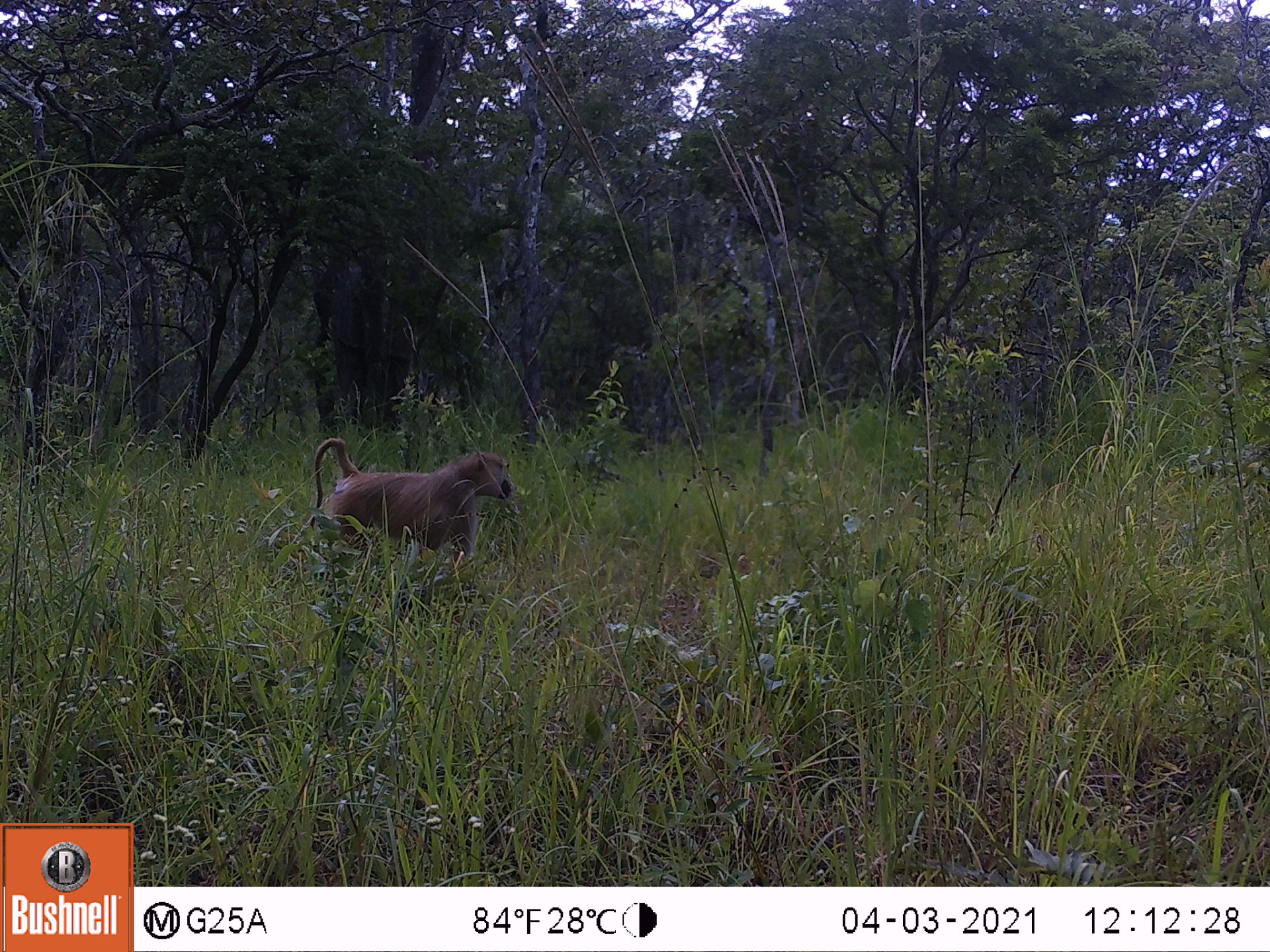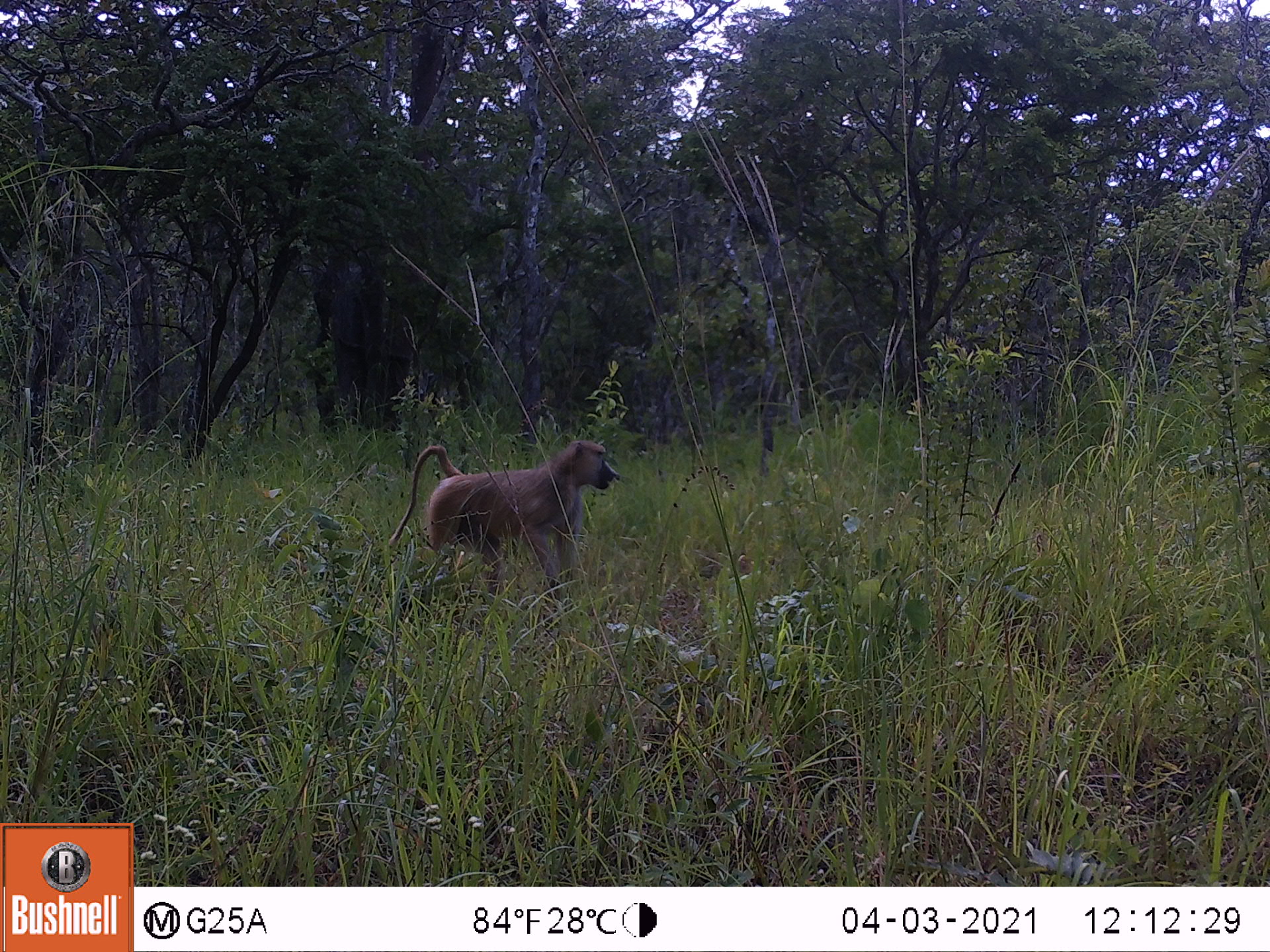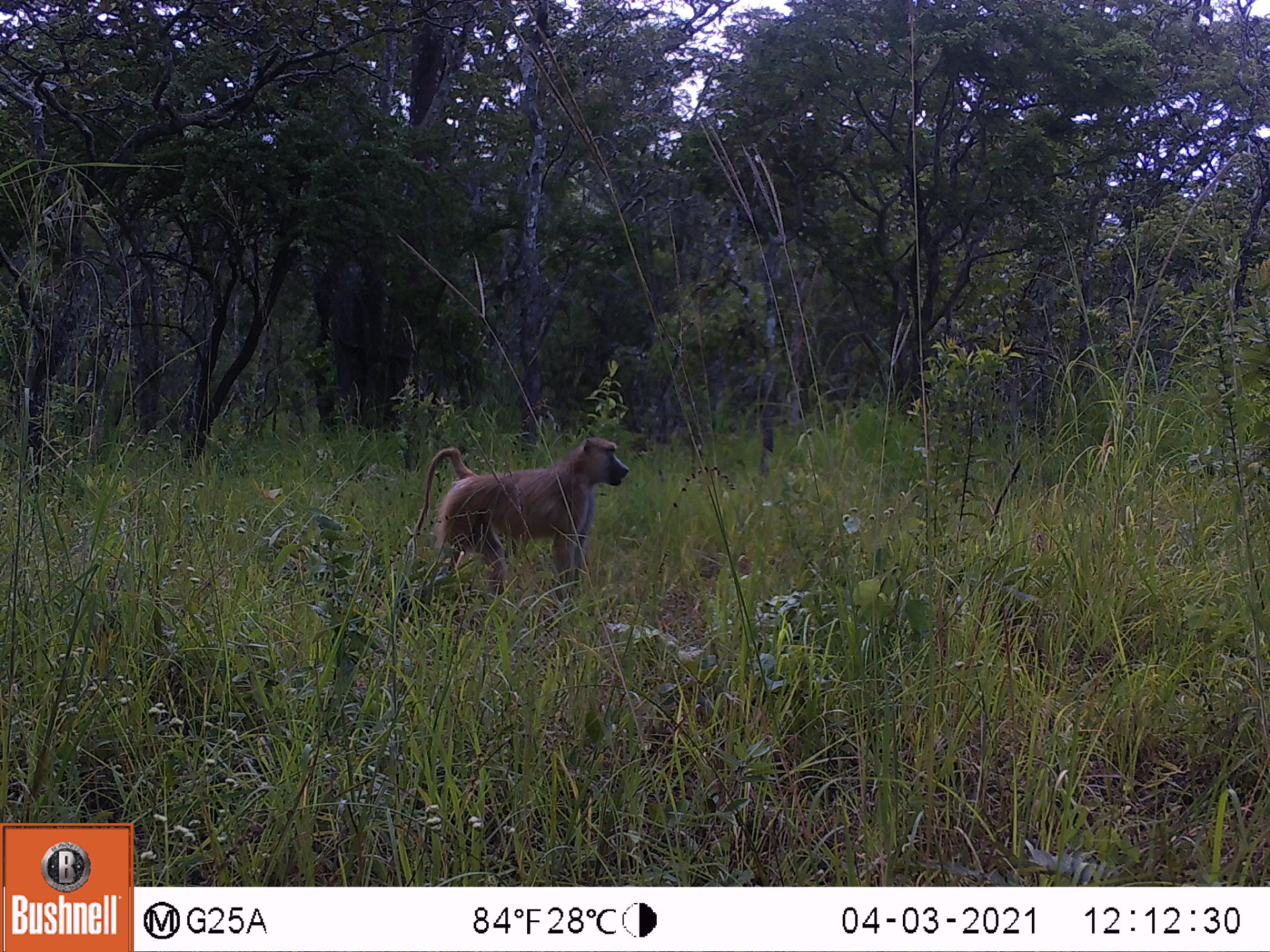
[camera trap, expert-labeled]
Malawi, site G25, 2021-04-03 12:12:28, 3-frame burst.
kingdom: Animalia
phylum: Chordata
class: Mammalia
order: Primates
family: Cercopithecidae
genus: Papio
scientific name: Papio cynocephalus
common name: yellow baboon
Yellow baboon (Papio cynocephalus), count 1.